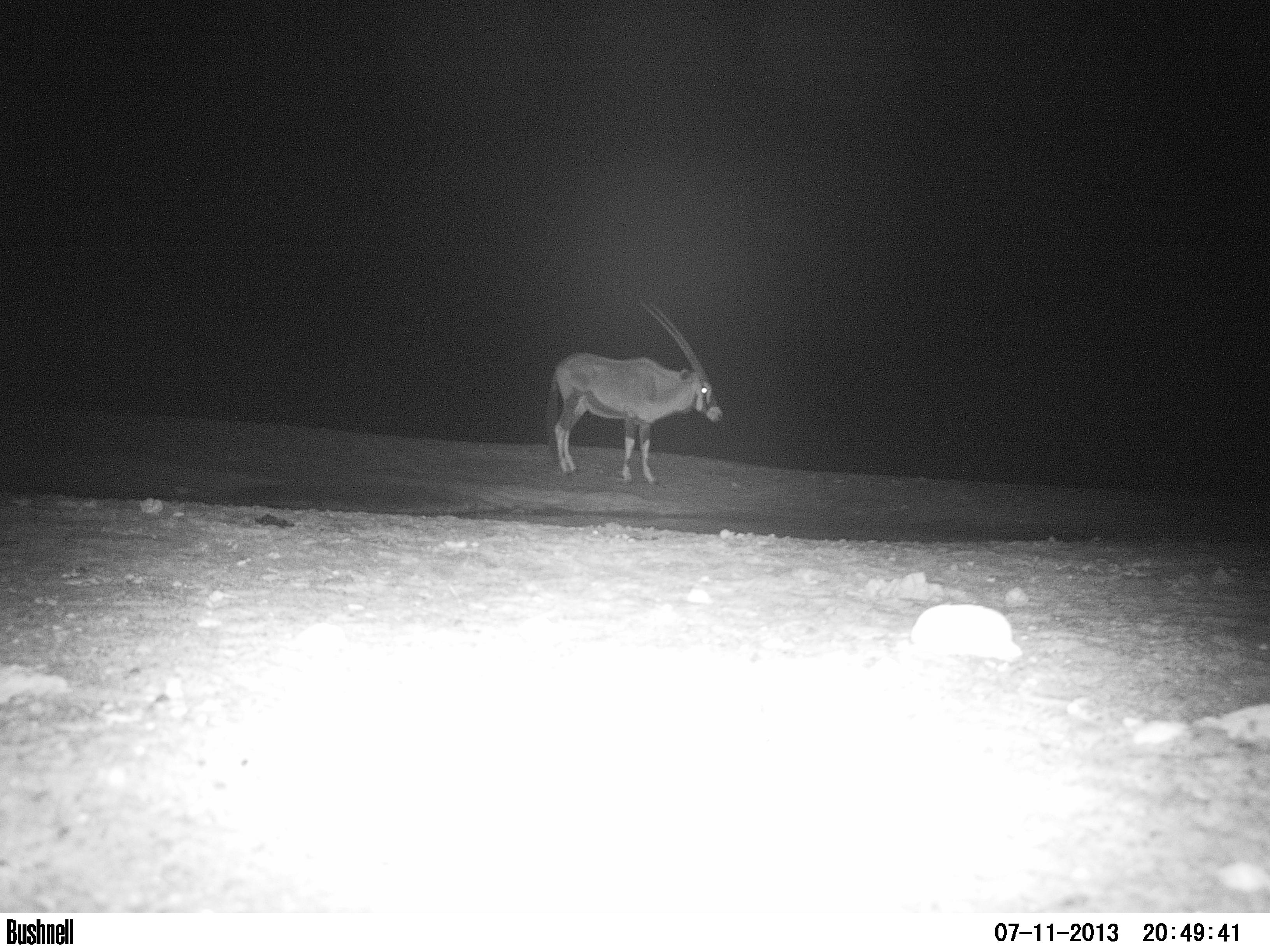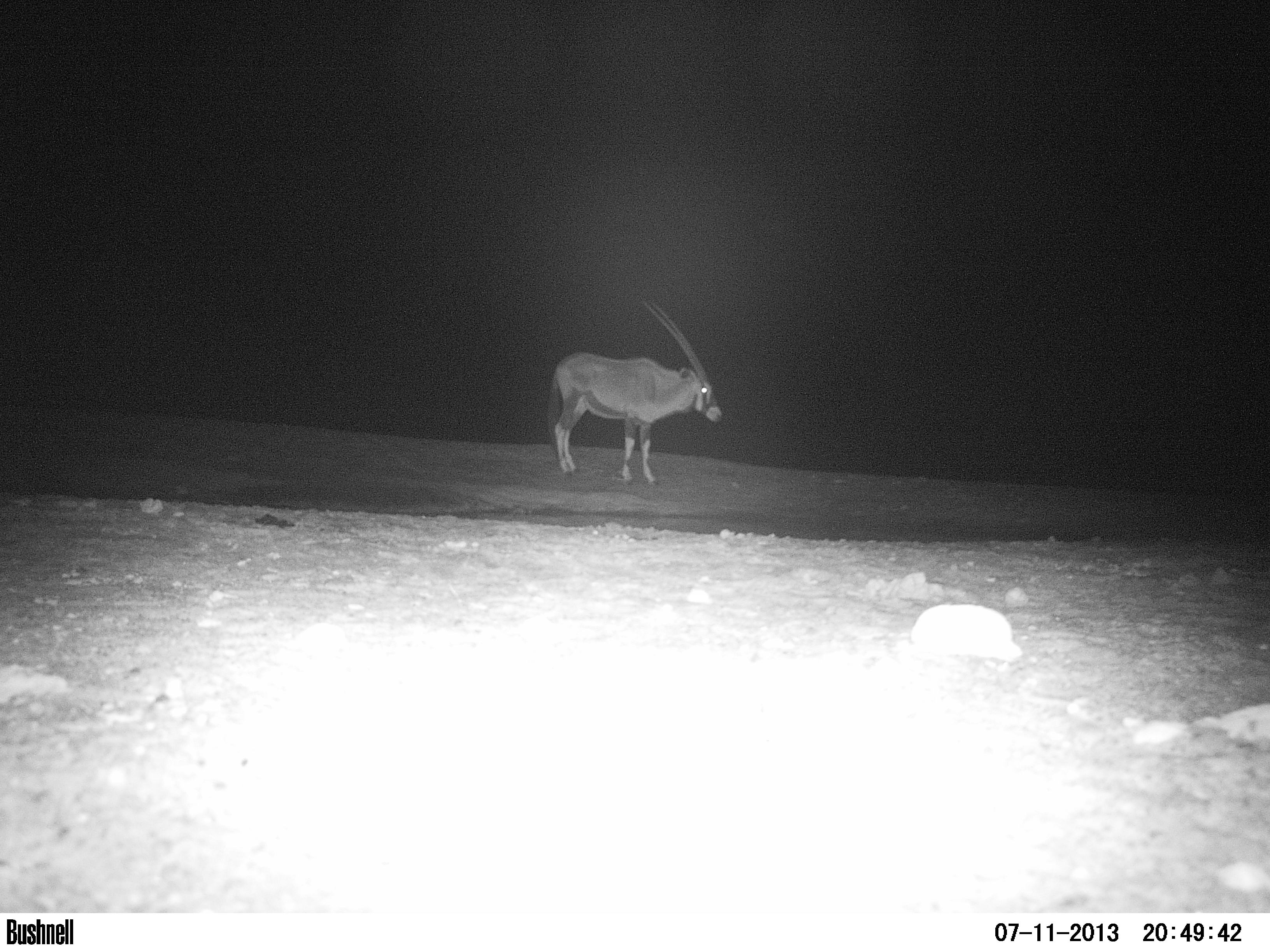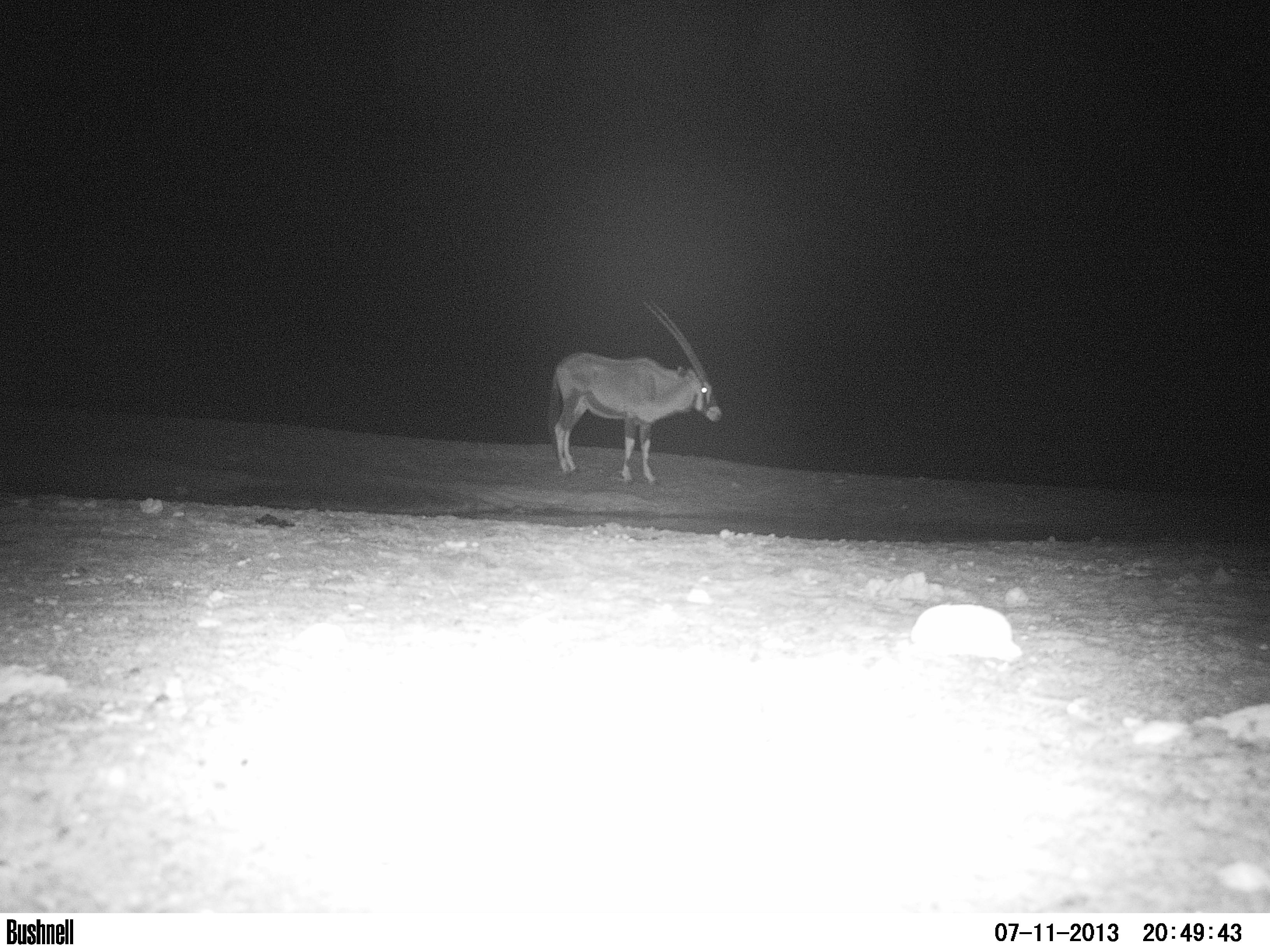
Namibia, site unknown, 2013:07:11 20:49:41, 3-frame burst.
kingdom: Animalia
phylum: Chordata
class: Mammalia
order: Artiodactyla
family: Bovidae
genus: Oryx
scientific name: Oryx gazella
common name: gemsbok